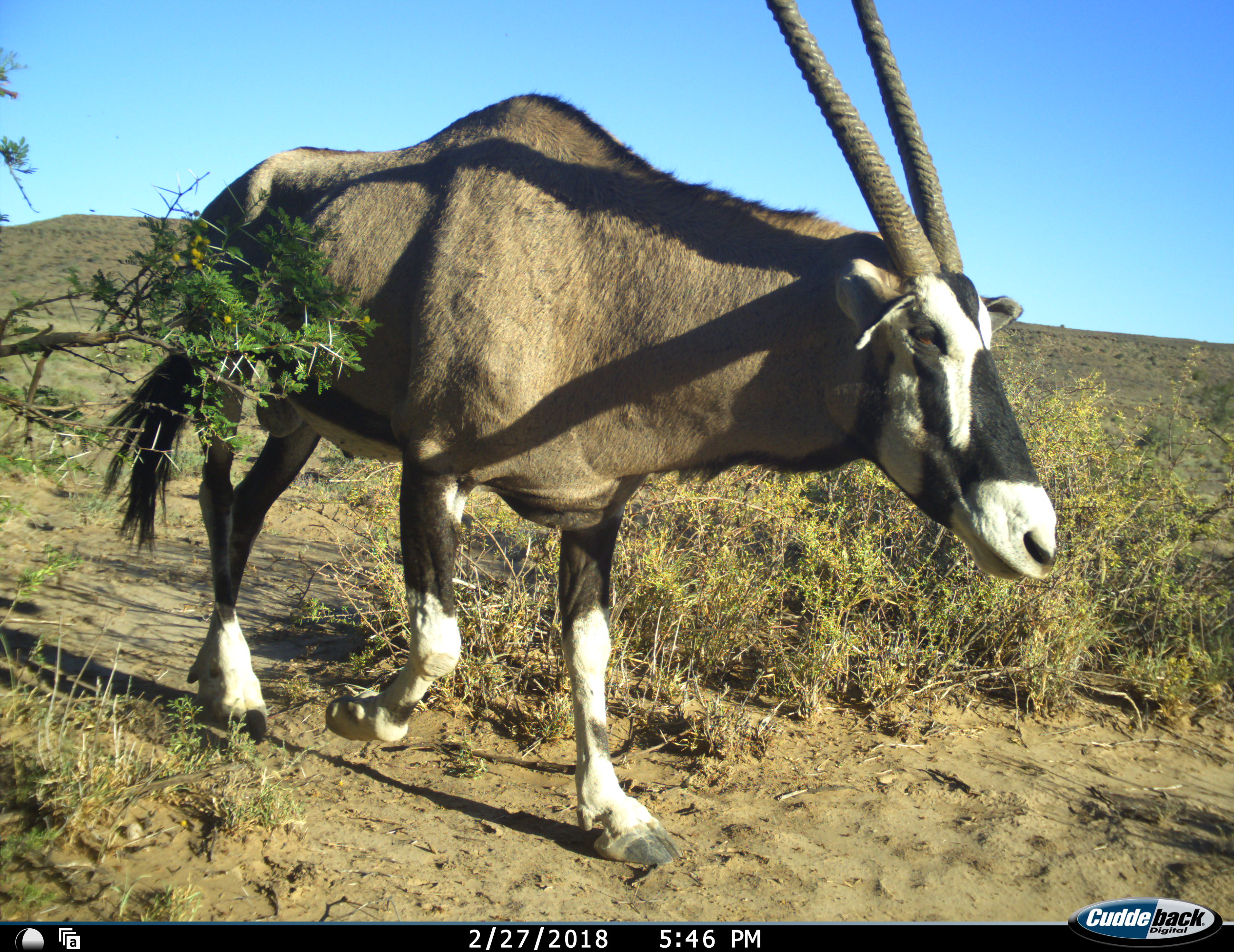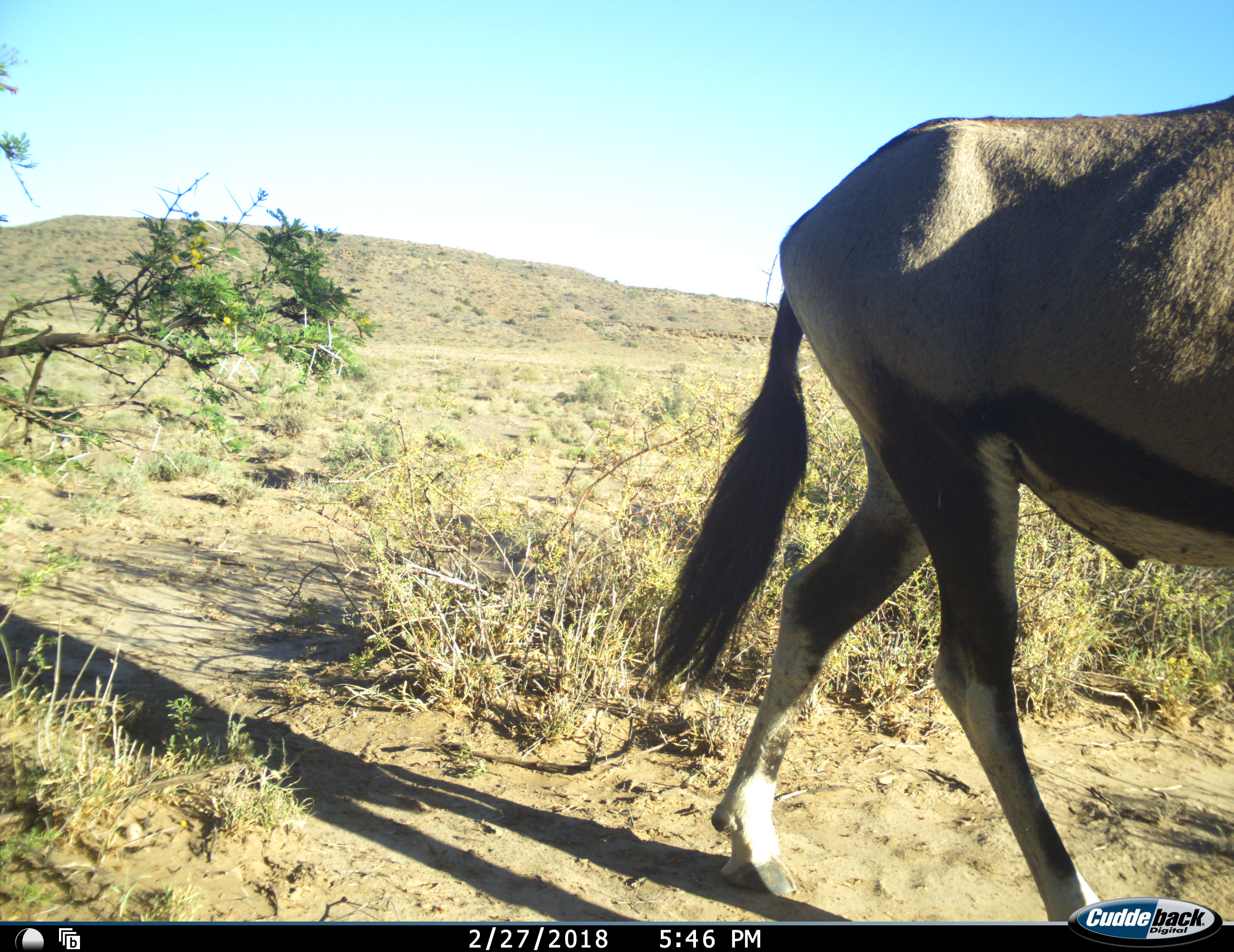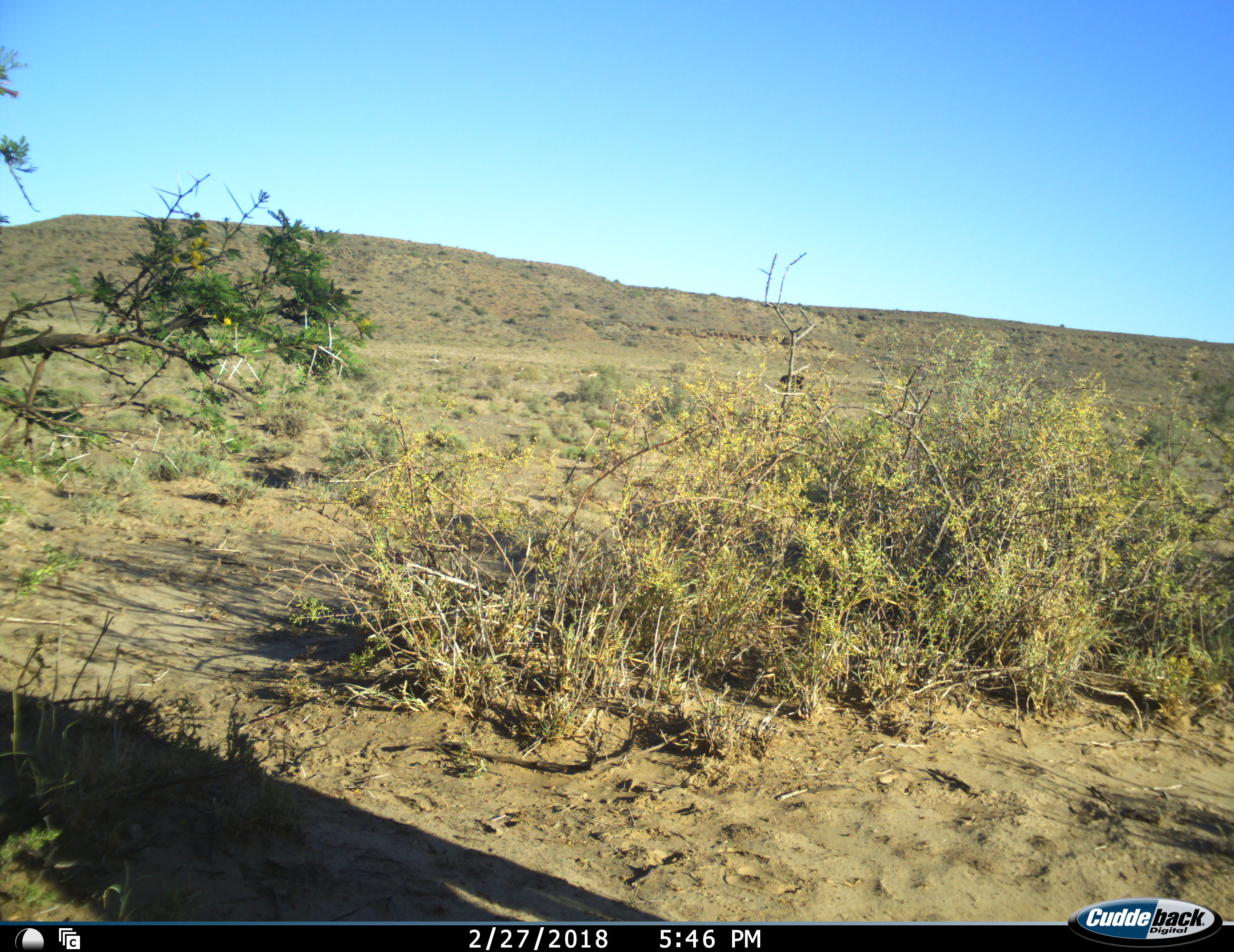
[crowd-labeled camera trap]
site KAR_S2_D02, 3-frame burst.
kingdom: Animalia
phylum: Chordata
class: Mammalia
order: Artiodactyla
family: Bovidae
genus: Oryx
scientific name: Oryx gazella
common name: gemsbok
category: oryx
Oryx (gemsbok) (Oryx gazella), count 1. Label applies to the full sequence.